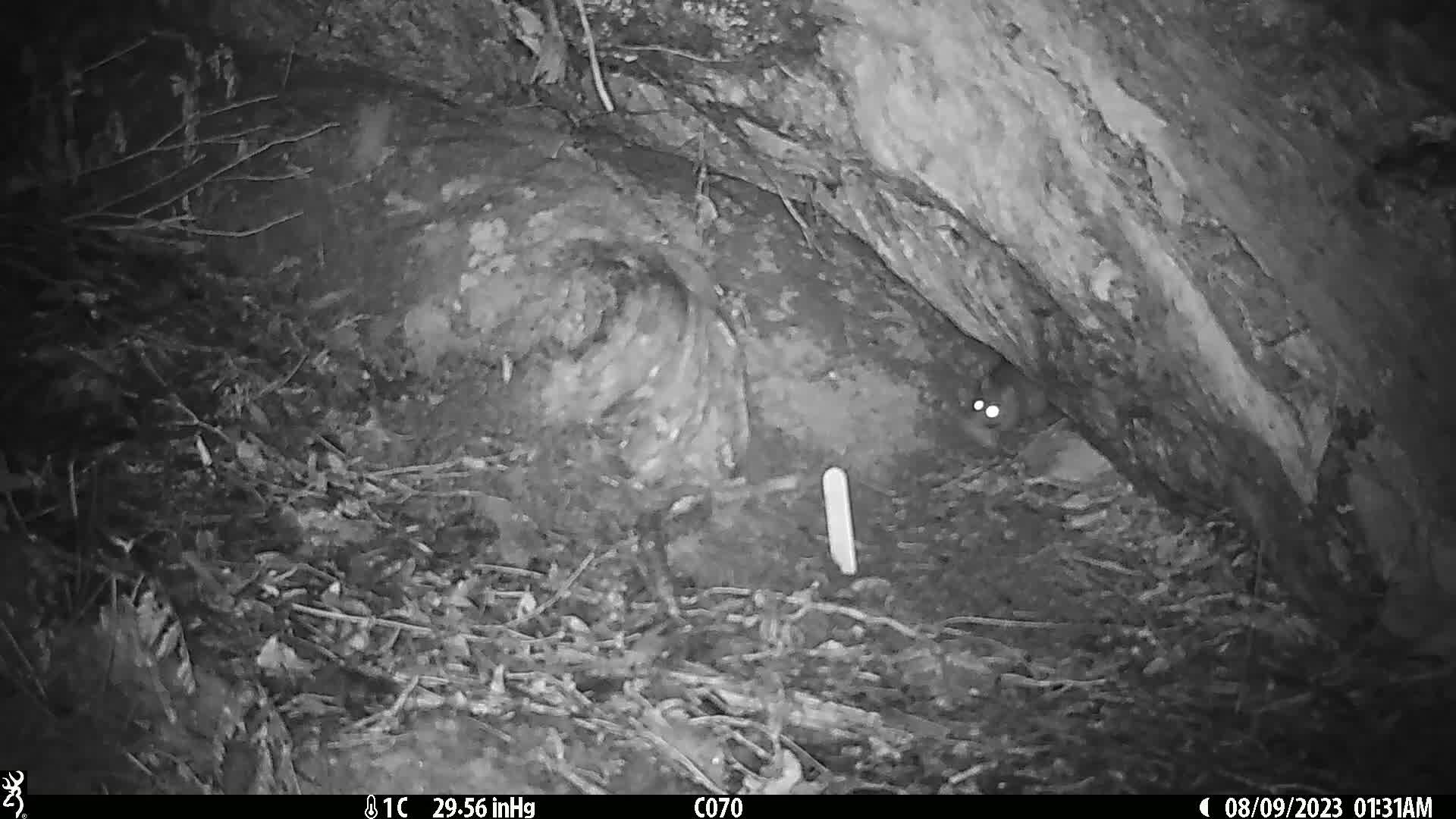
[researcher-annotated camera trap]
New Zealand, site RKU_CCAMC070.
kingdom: Animalia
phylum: Chordata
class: Mammalia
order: Rodentia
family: Muridae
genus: Rattus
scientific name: Rattus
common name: rat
Rat (Rattus).